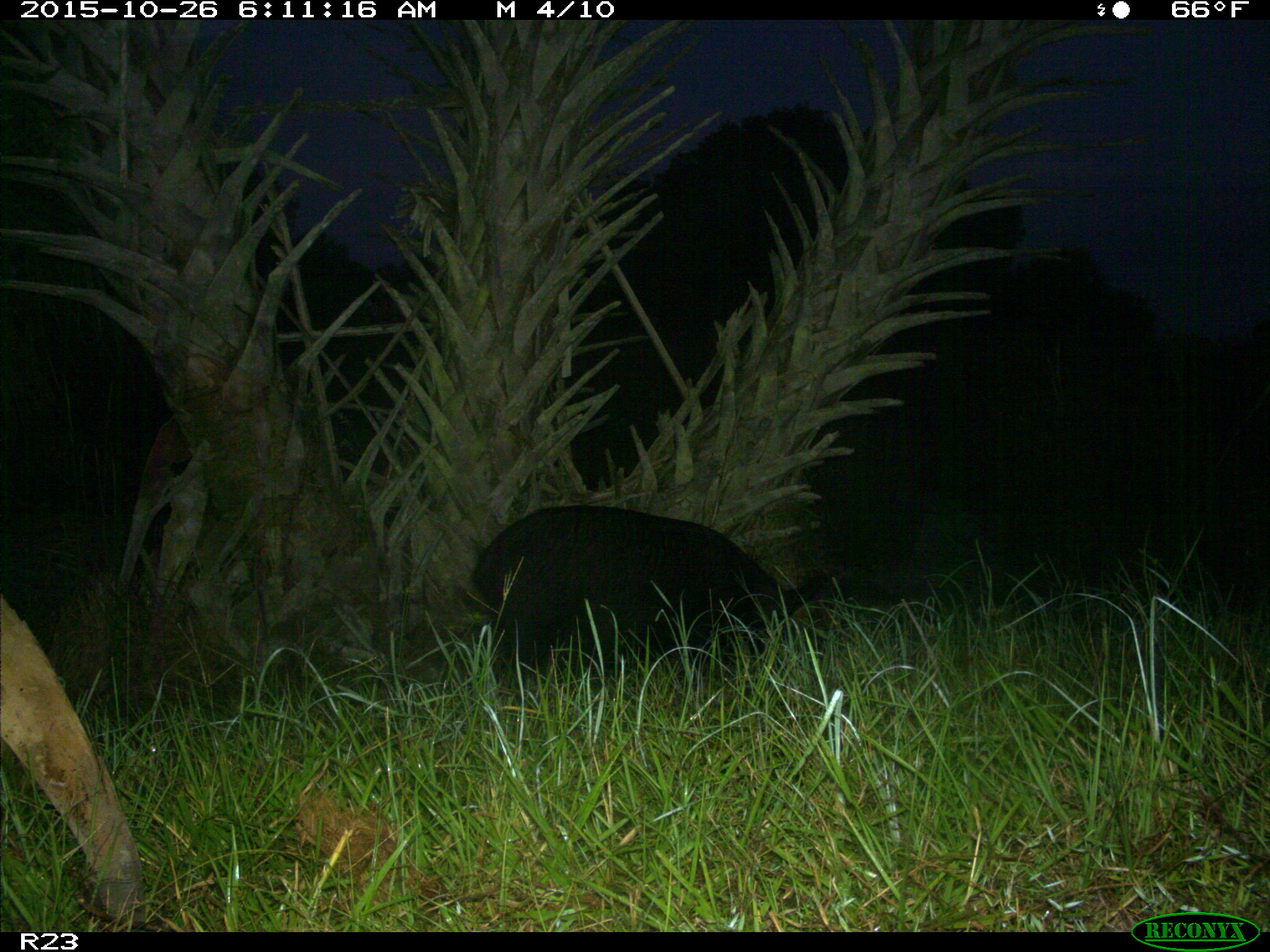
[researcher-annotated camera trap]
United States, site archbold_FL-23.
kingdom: Animalia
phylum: Chordata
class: Mammalia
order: Artiodactyla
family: Suidae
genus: Sus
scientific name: Sus scrofa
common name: wild boar